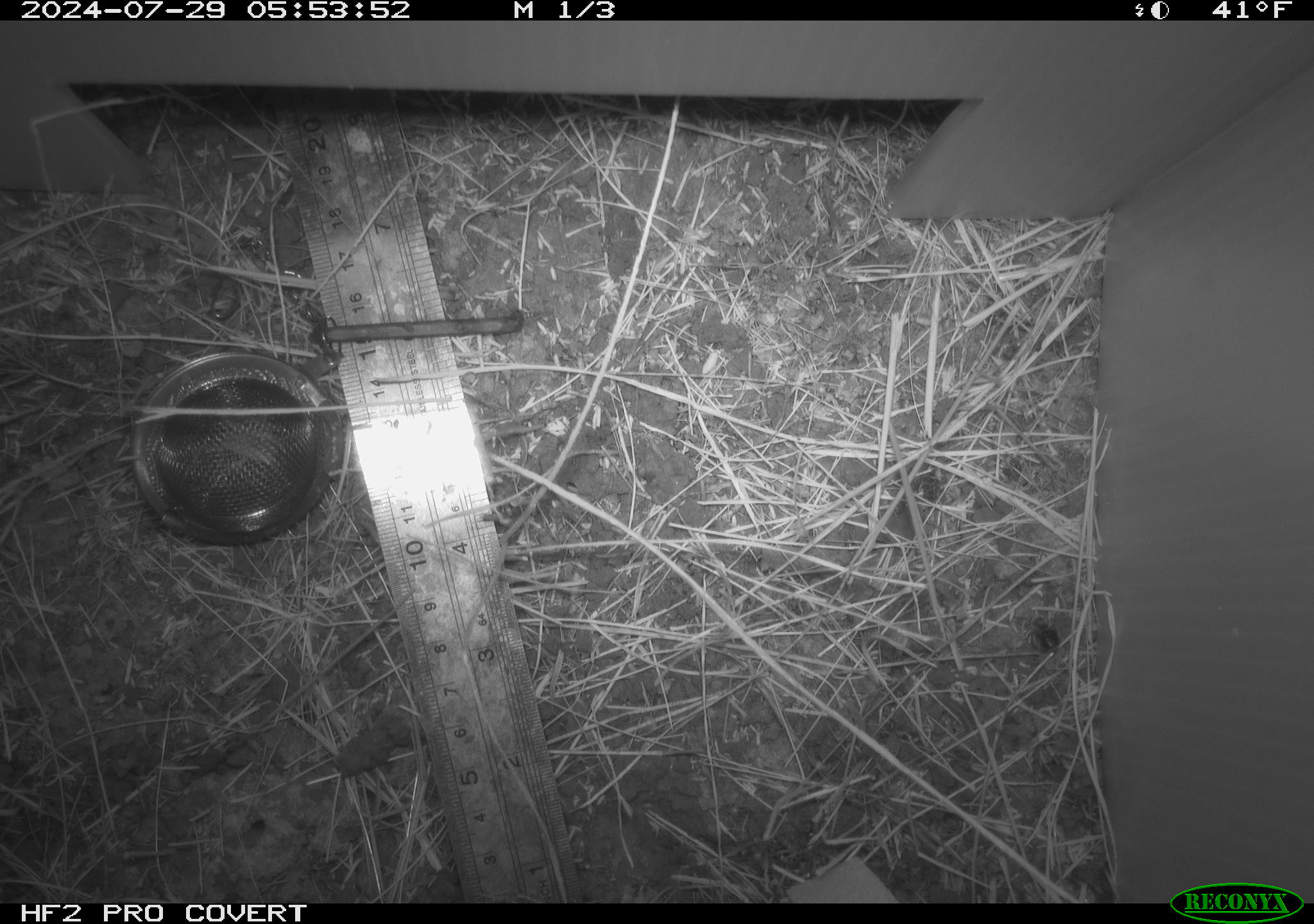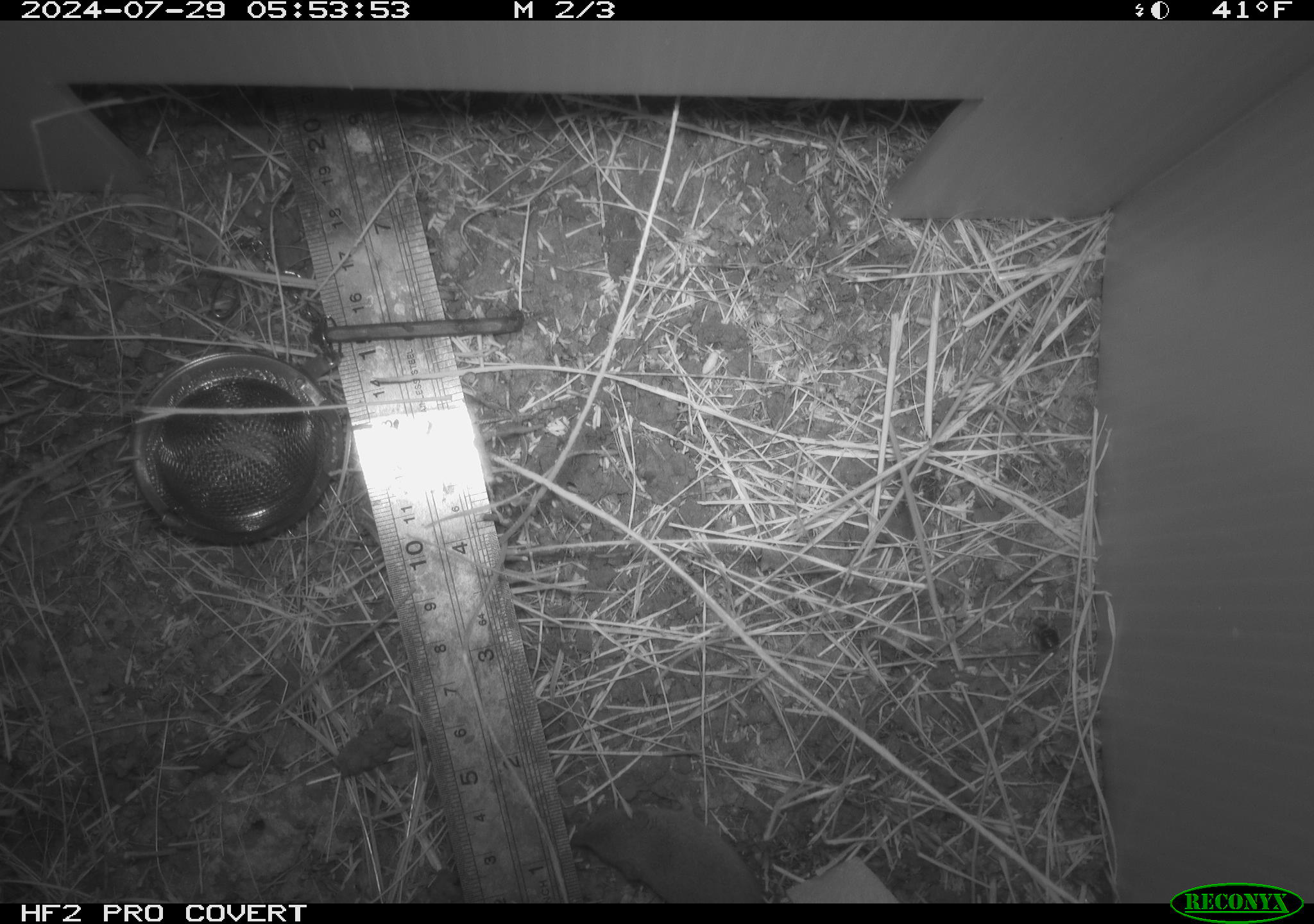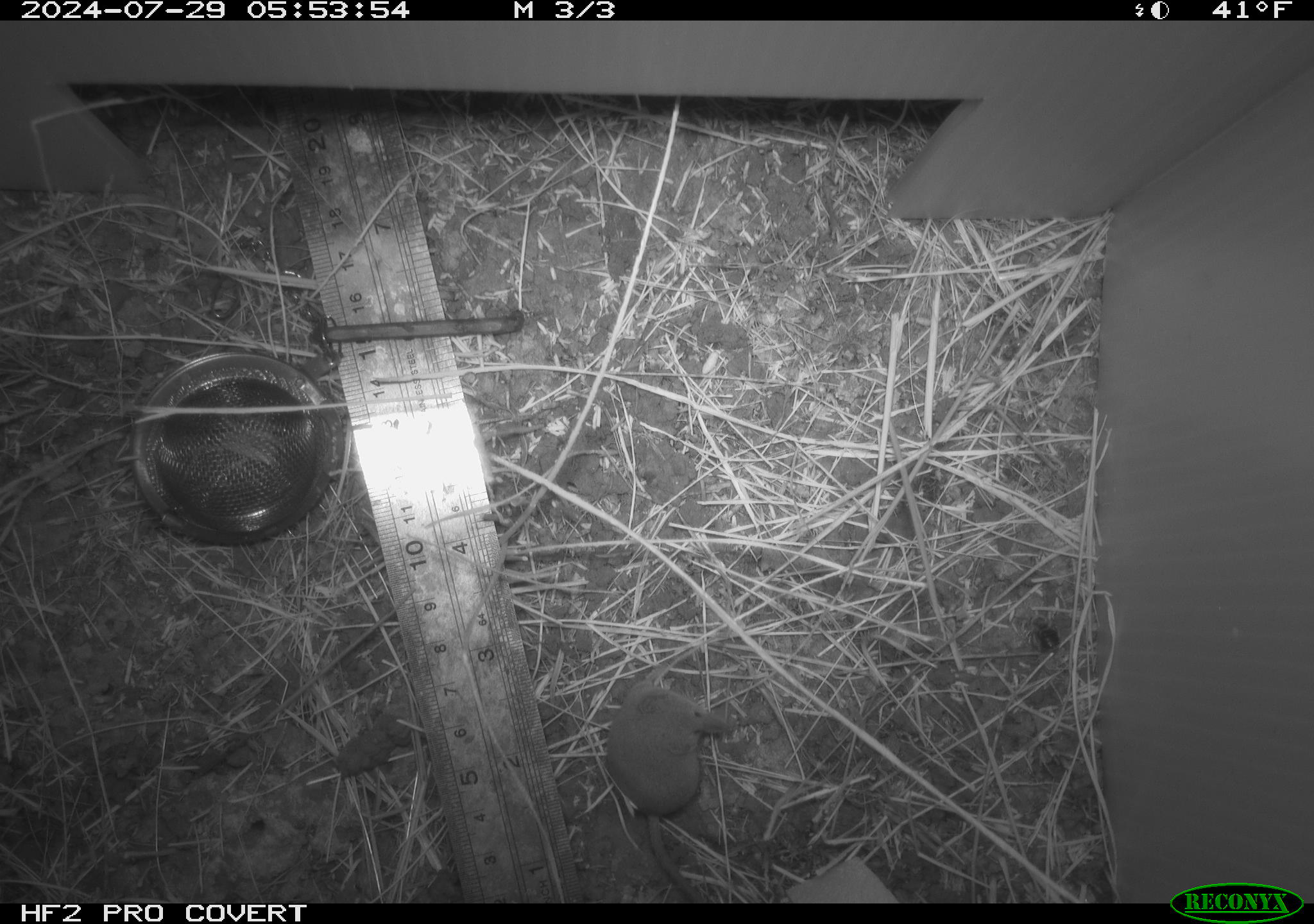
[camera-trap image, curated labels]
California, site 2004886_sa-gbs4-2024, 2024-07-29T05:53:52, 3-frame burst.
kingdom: Animalia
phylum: Chordata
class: Mammalia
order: Eulipotyphla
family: Soricidae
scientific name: Soricidae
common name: shrews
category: soricidae family